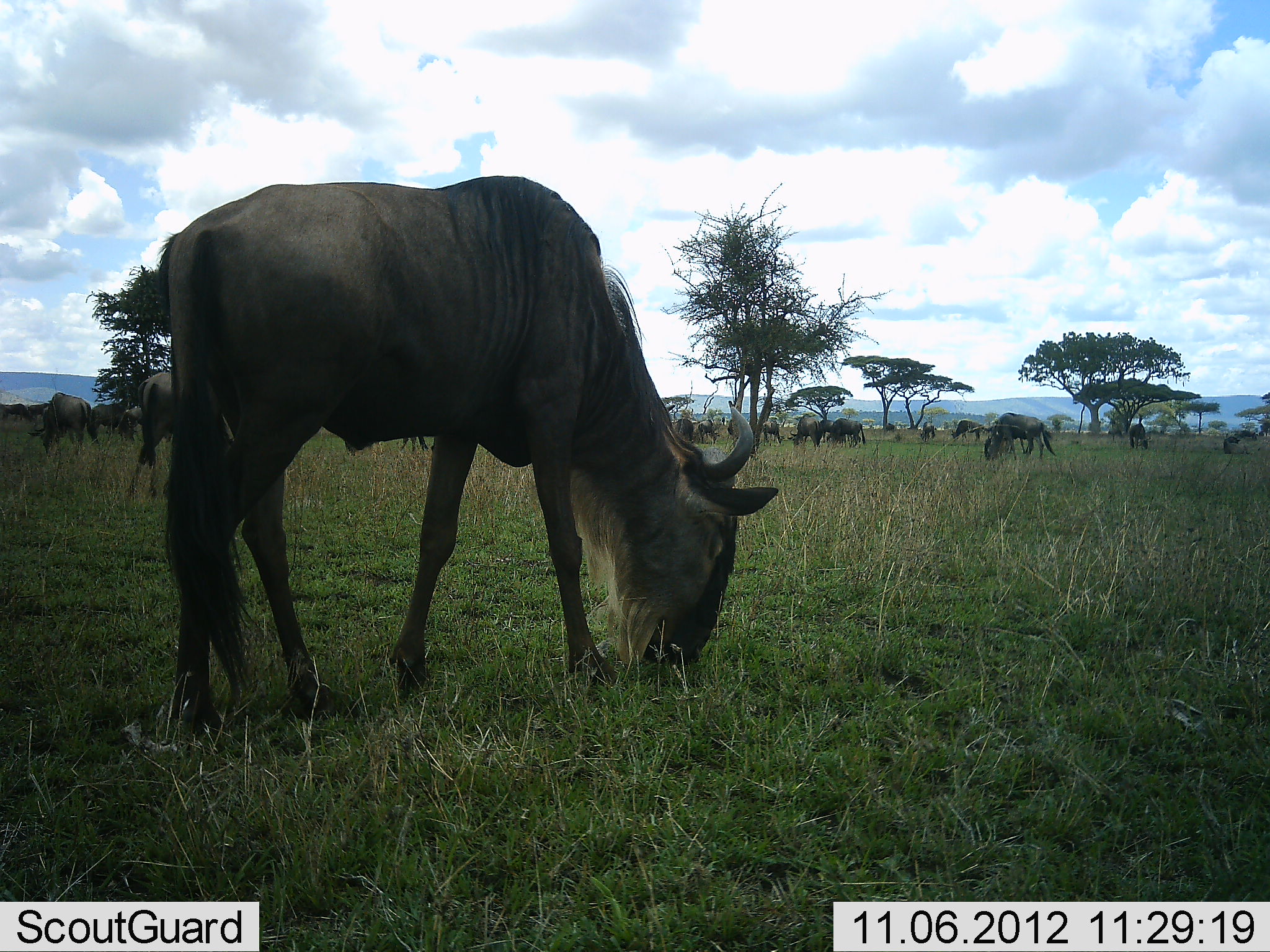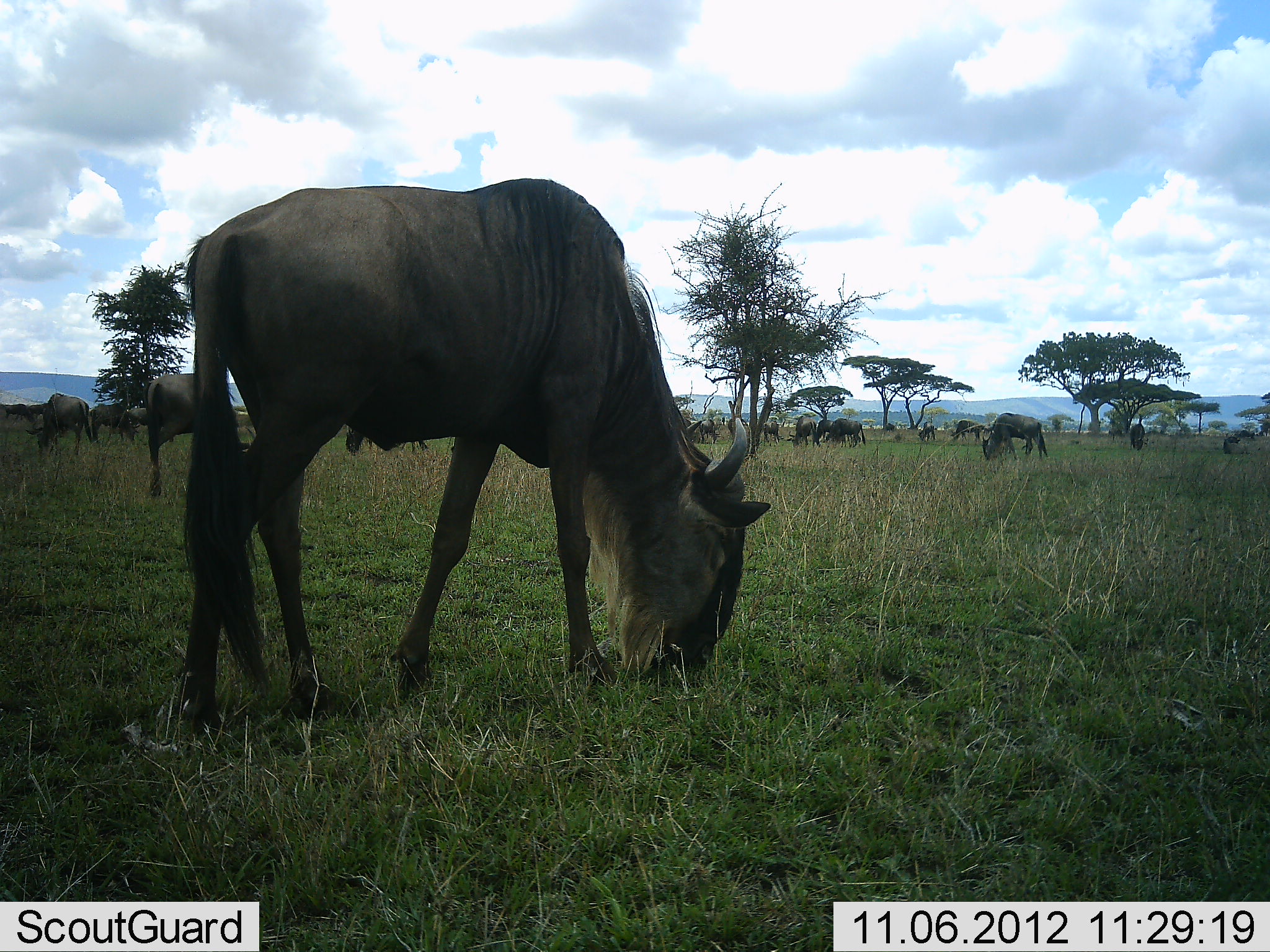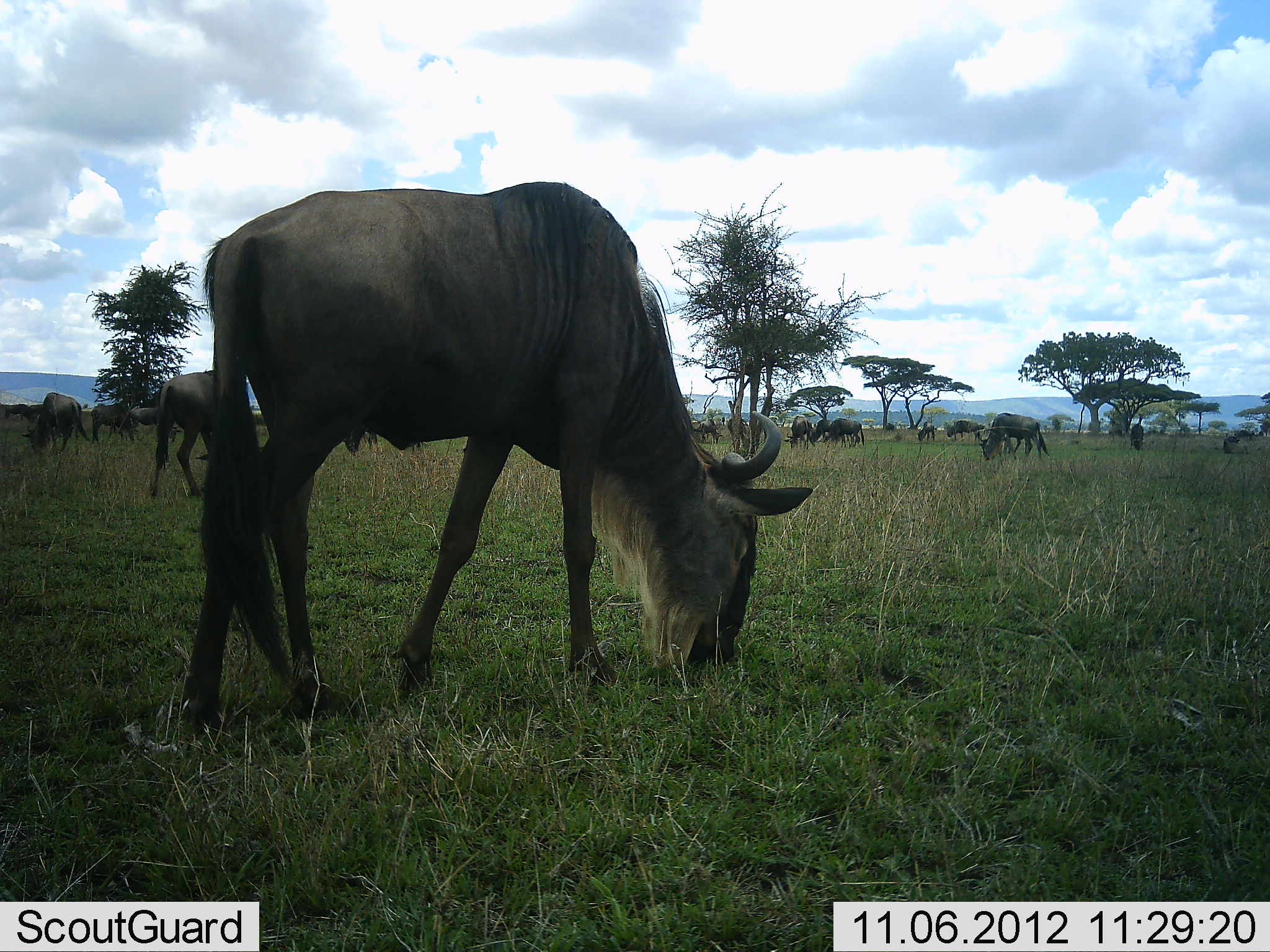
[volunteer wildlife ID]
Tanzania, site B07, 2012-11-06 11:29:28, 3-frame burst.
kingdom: Animalia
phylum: Chordata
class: Mammalia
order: Artiodactyla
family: Bovidae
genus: Connochaetes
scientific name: Connochaetes taurinus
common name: blue wildebeest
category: wildebeest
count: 11-50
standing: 50%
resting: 0%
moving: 20%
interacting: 0%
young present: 0%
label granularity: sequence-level